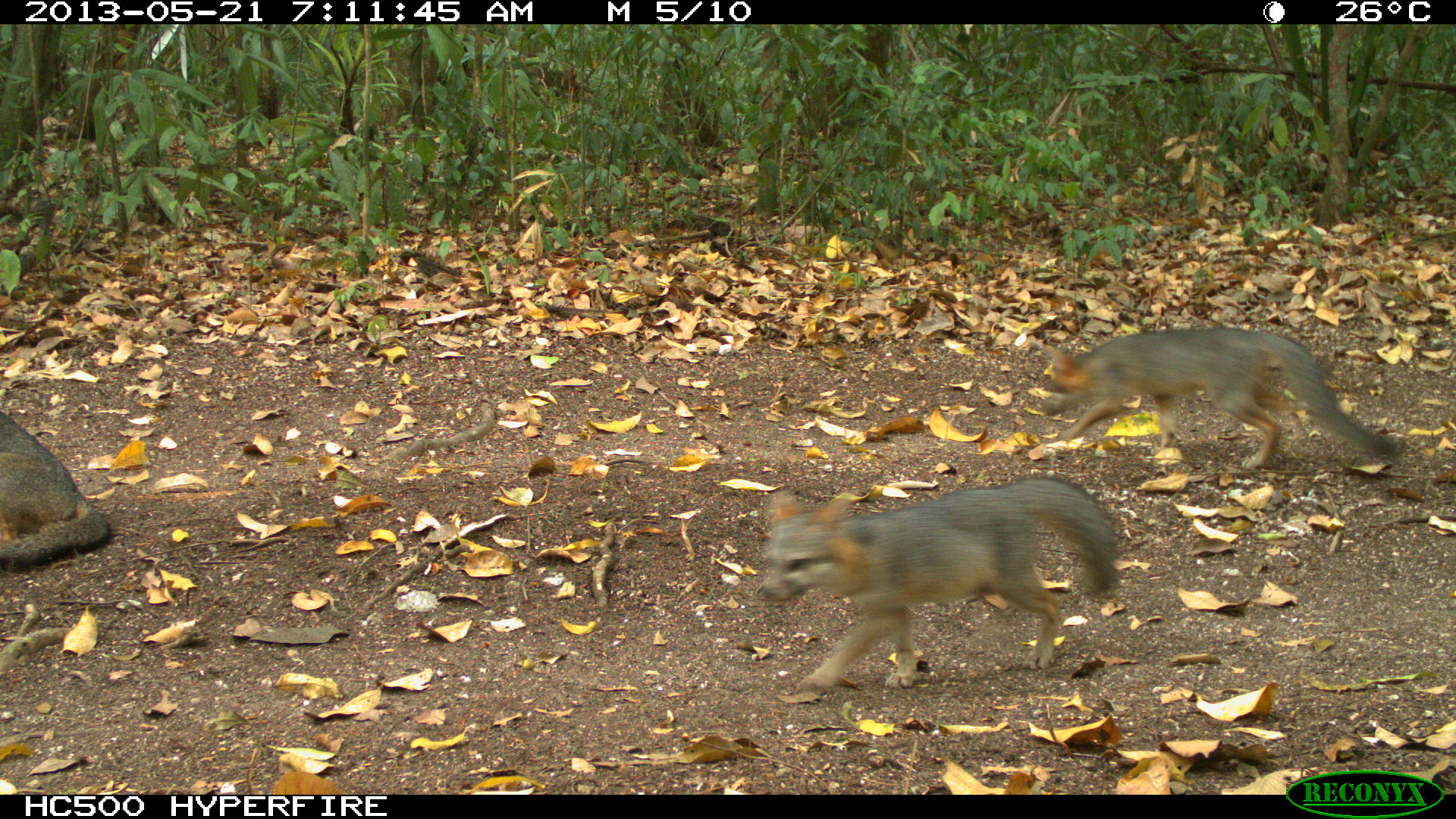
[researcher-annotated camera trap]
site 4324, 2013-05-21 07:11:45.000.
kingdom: Animalia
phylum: Chordata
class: Mammalia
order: Carnivora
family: Canidae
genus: Urocyon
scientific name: Urocyon cinereoargenteus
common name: gray fox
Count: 3.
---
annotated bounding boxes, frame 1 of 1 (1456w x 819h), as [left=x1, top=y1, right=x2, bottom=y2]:
urocyon cinereoargenteus: [left=754, top=471, right=1115, bottom=693]; [left=1038, top=325, right=1401, bottom=469]; [left=0, top=411, right=111, bottom=570]